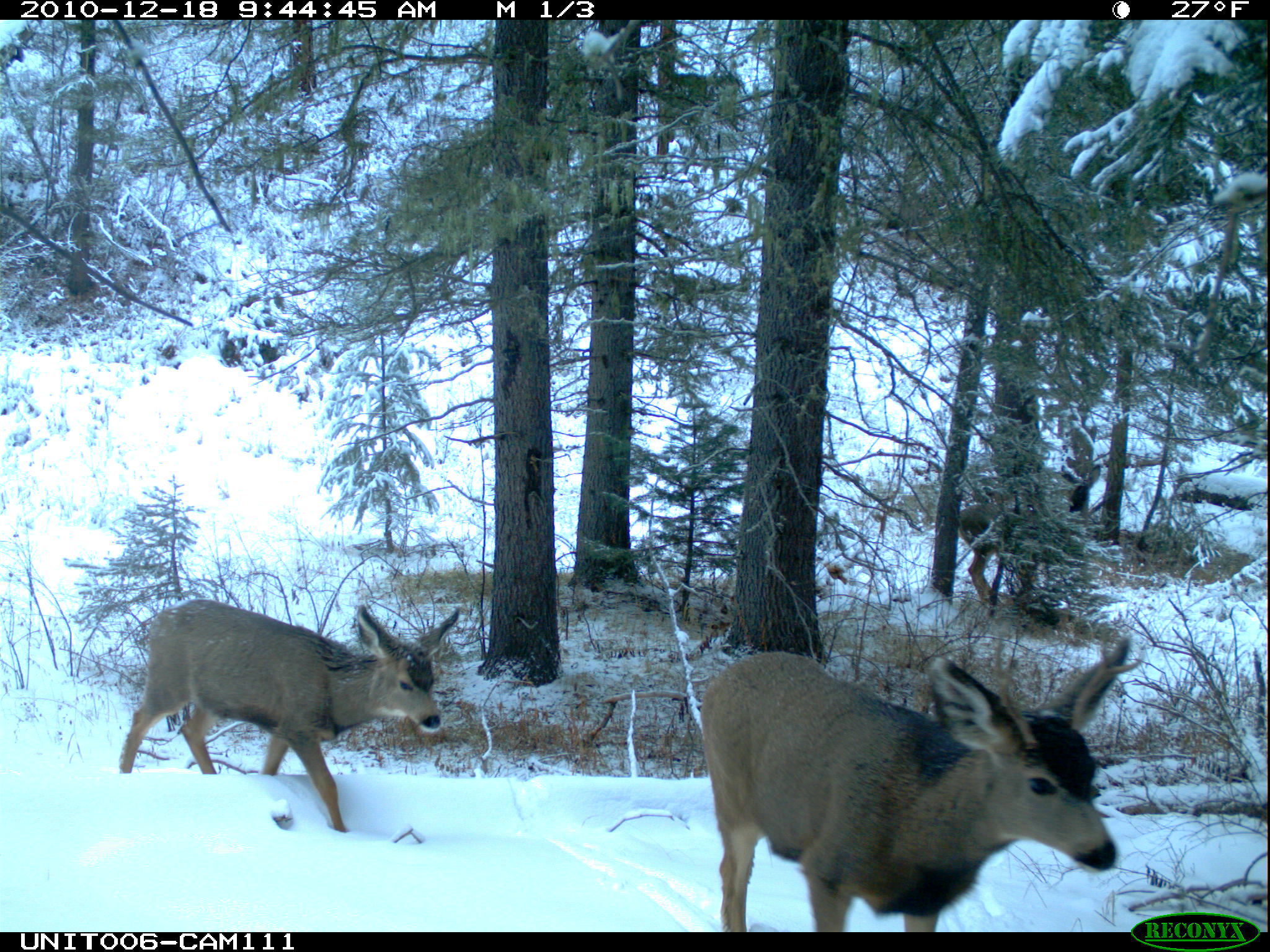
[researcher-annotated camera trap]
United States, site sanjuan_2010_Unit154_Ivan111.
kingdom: Animalia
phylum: Chordata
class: Mammalia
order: Artiodactyla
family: Cervidae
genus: Odocoileus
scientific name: Odocoileus hemionus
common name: mule deer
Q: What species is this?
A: Odocoileus hemionus (mule deer).